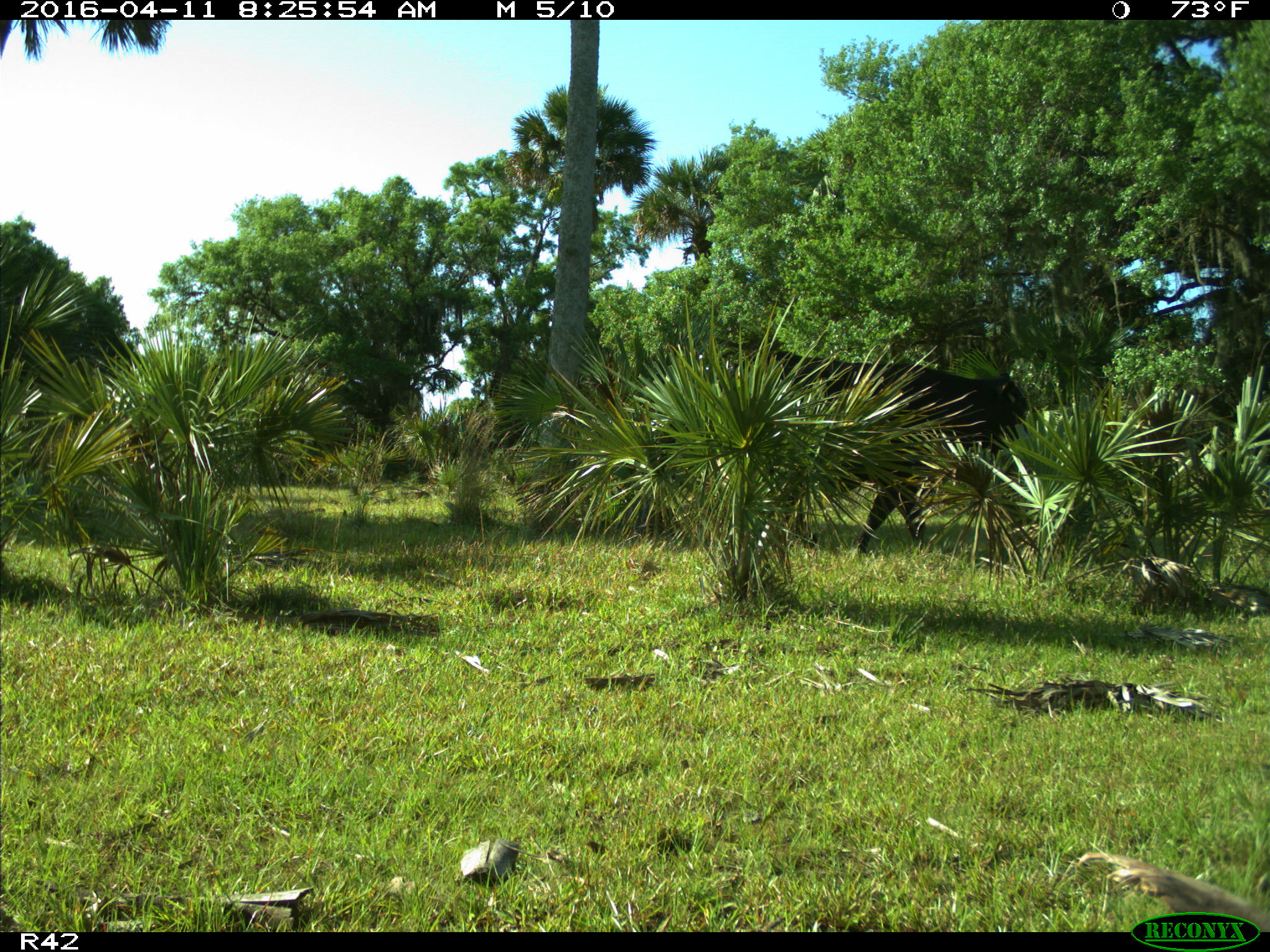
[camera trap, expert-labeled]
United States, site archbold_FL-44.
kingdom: Animalia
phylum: Chordata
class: Mammalia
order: Artiodactyla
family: Bovidae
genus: Bos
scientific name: Bos taurus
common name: domestic cow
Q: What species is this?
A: Bos taurus (domestic cow).